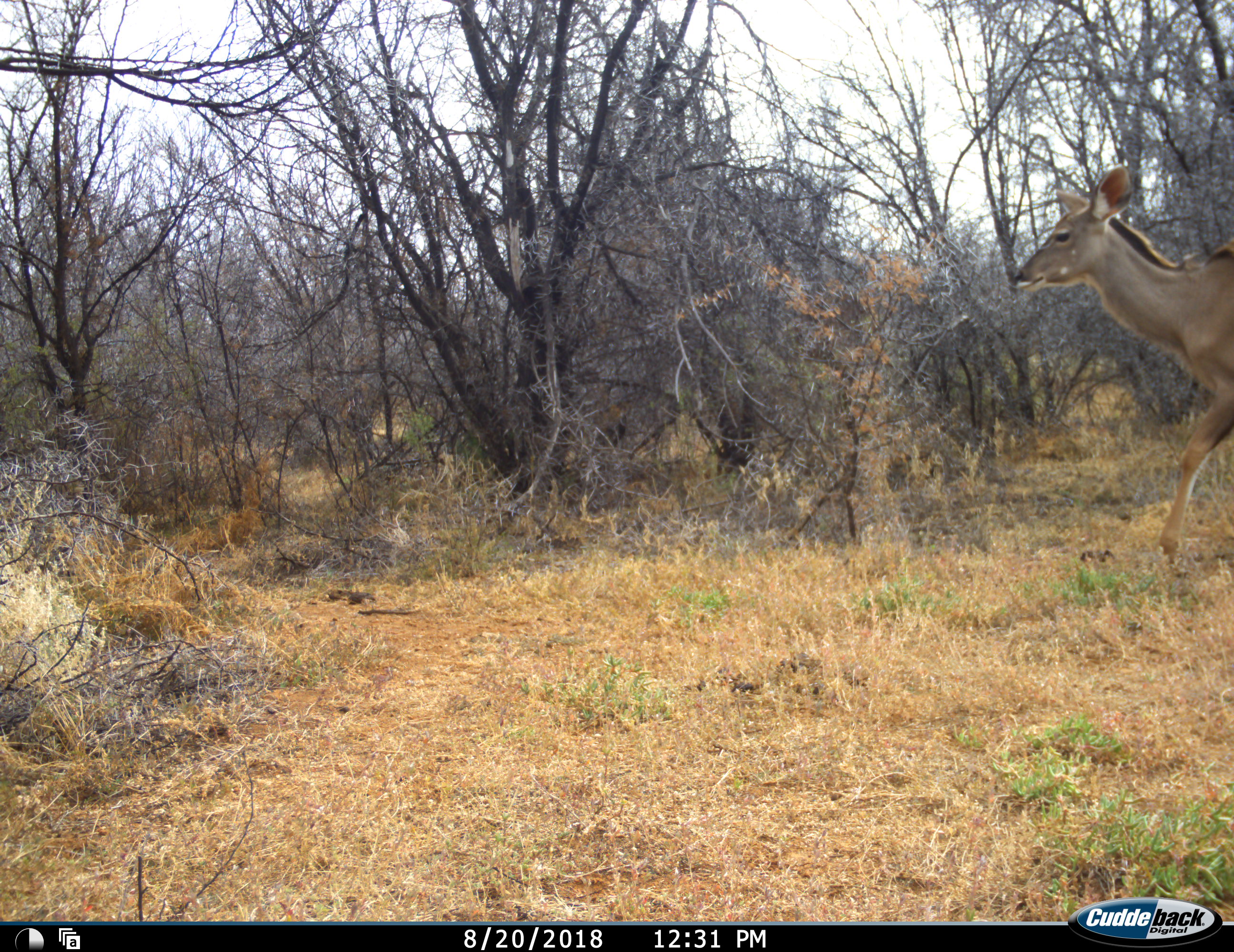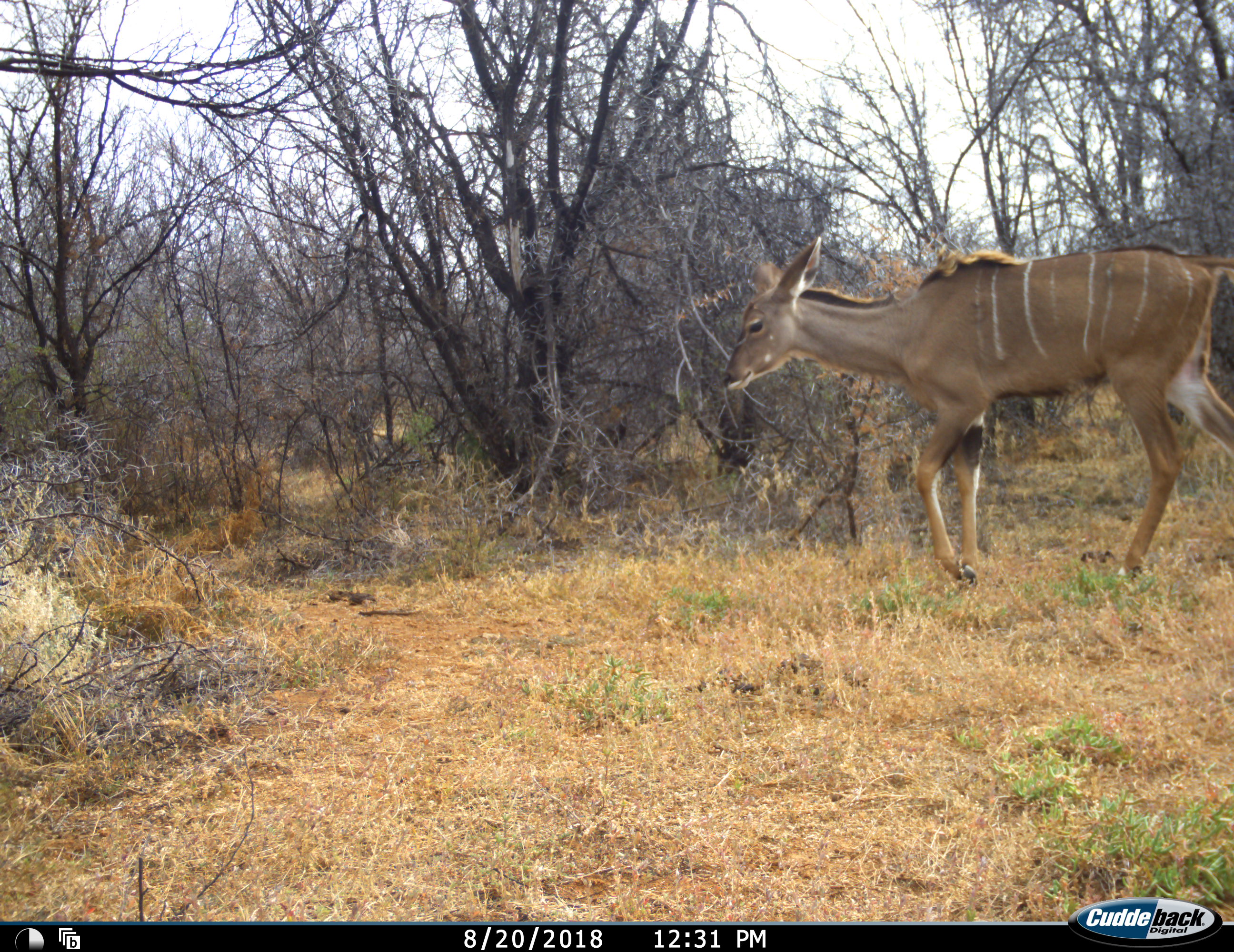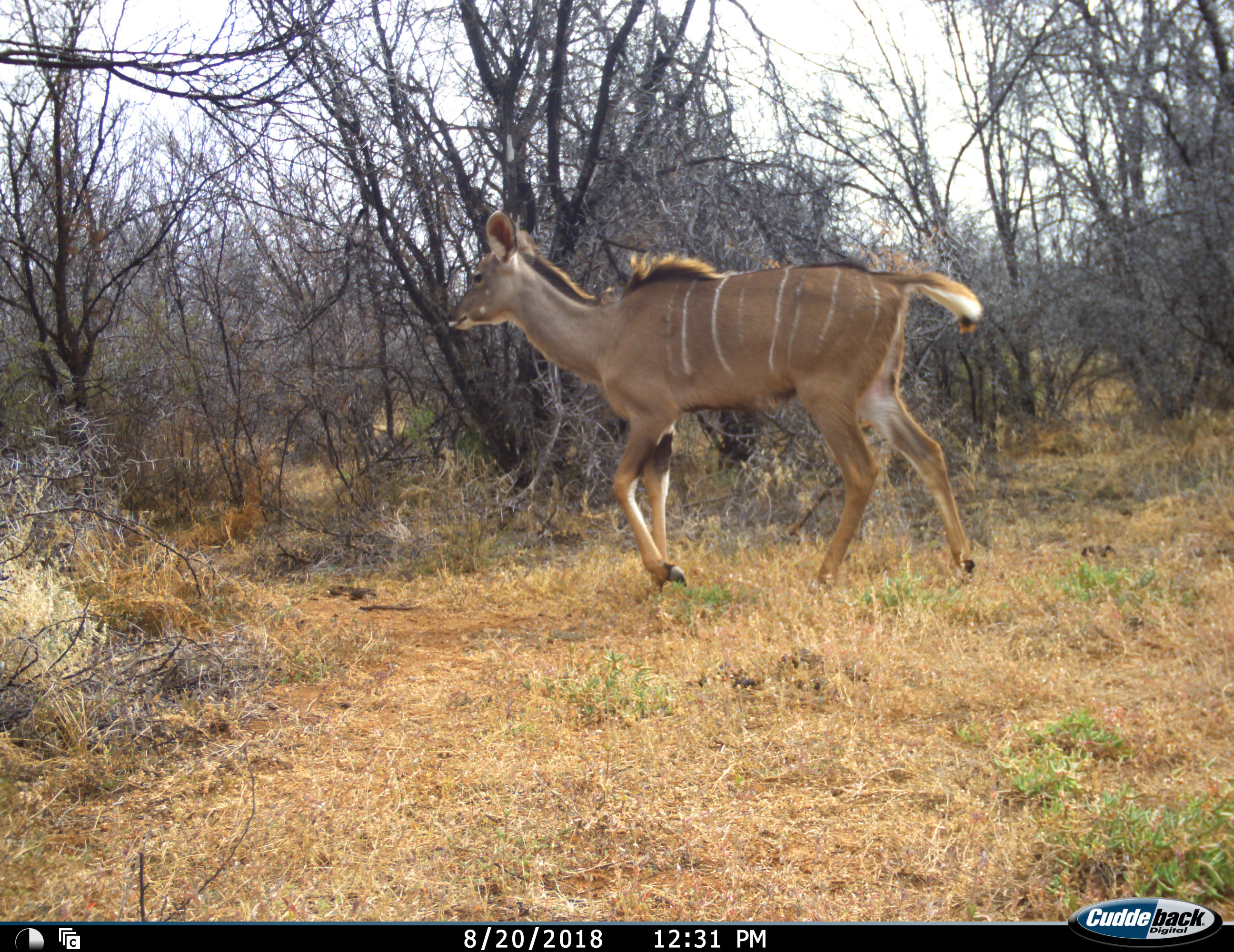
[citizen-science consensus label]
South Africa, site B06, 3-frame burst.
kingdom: Animalia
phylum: Chordata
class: Mammalia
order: Artiodactyla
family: Bovidae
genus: Tragelaphus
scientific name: Tragelaphus strepsiceros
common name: greater kudu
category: kudu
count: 1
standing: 0%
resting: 0%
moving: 100%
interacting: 0%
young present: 0%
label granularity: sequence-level